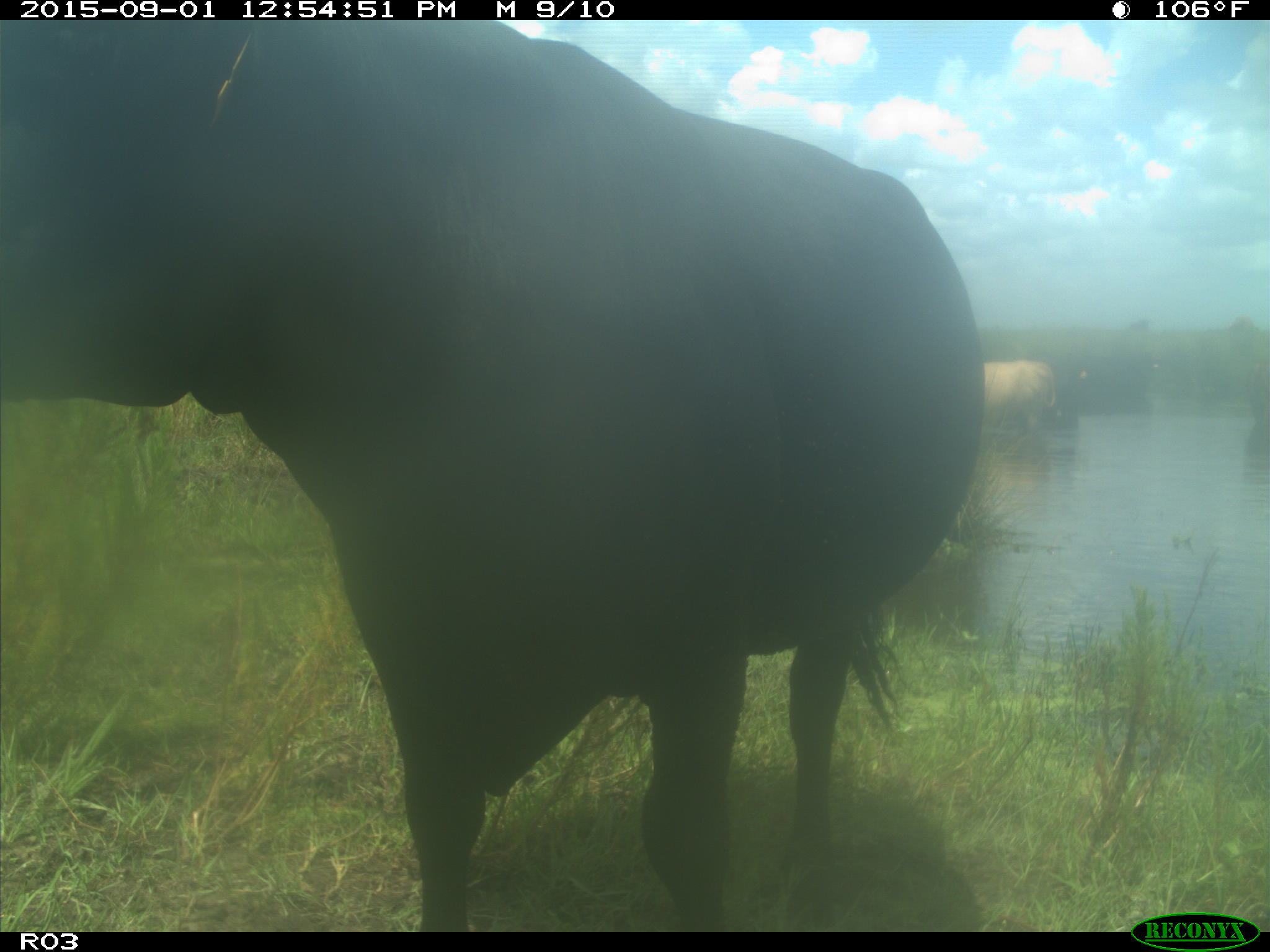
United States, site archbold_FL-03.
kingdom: Animalia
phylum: Chordata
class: Mammalia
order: Artiodactyla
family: Bovidae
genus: Bos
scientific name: Bos taurus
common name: domestic cow